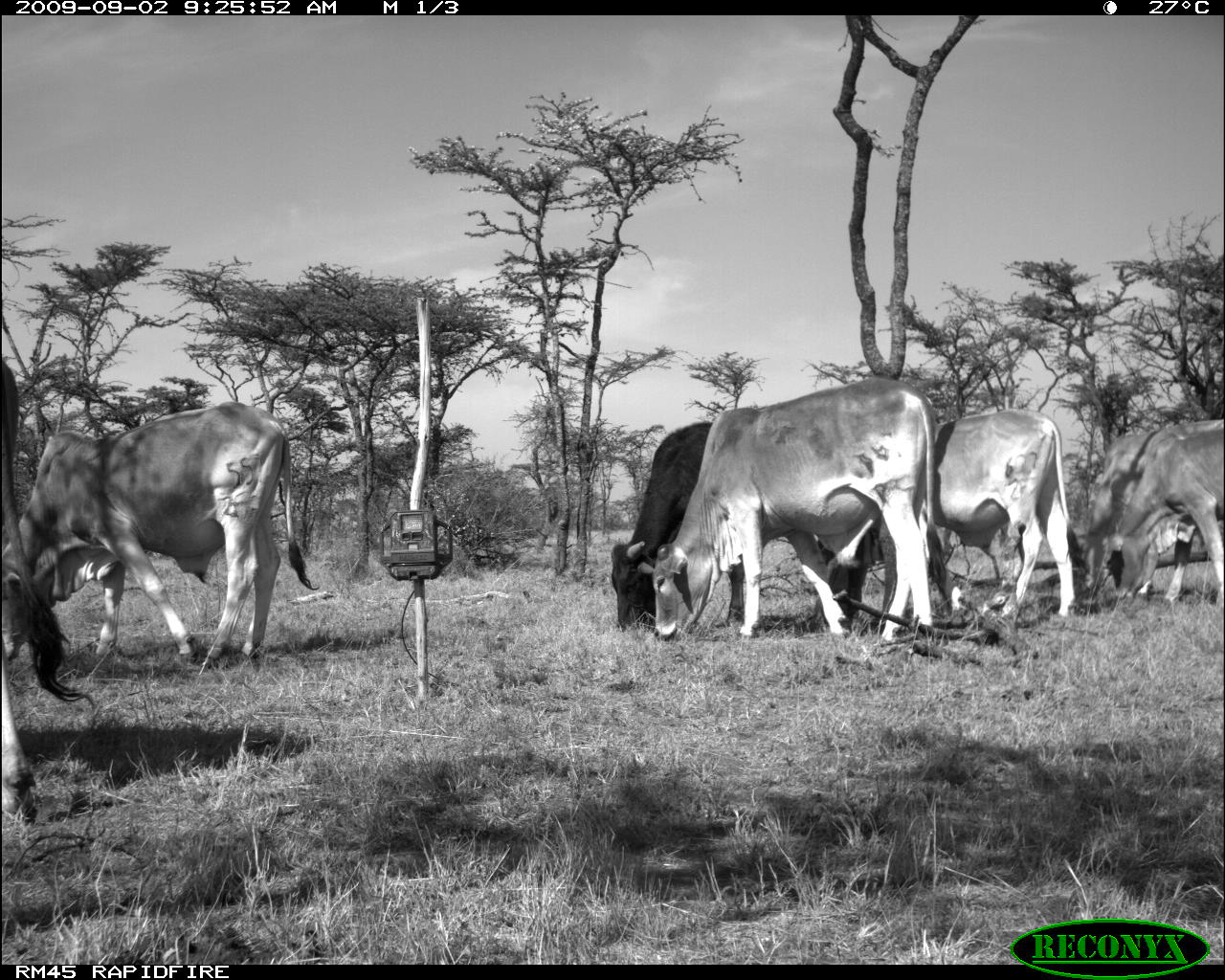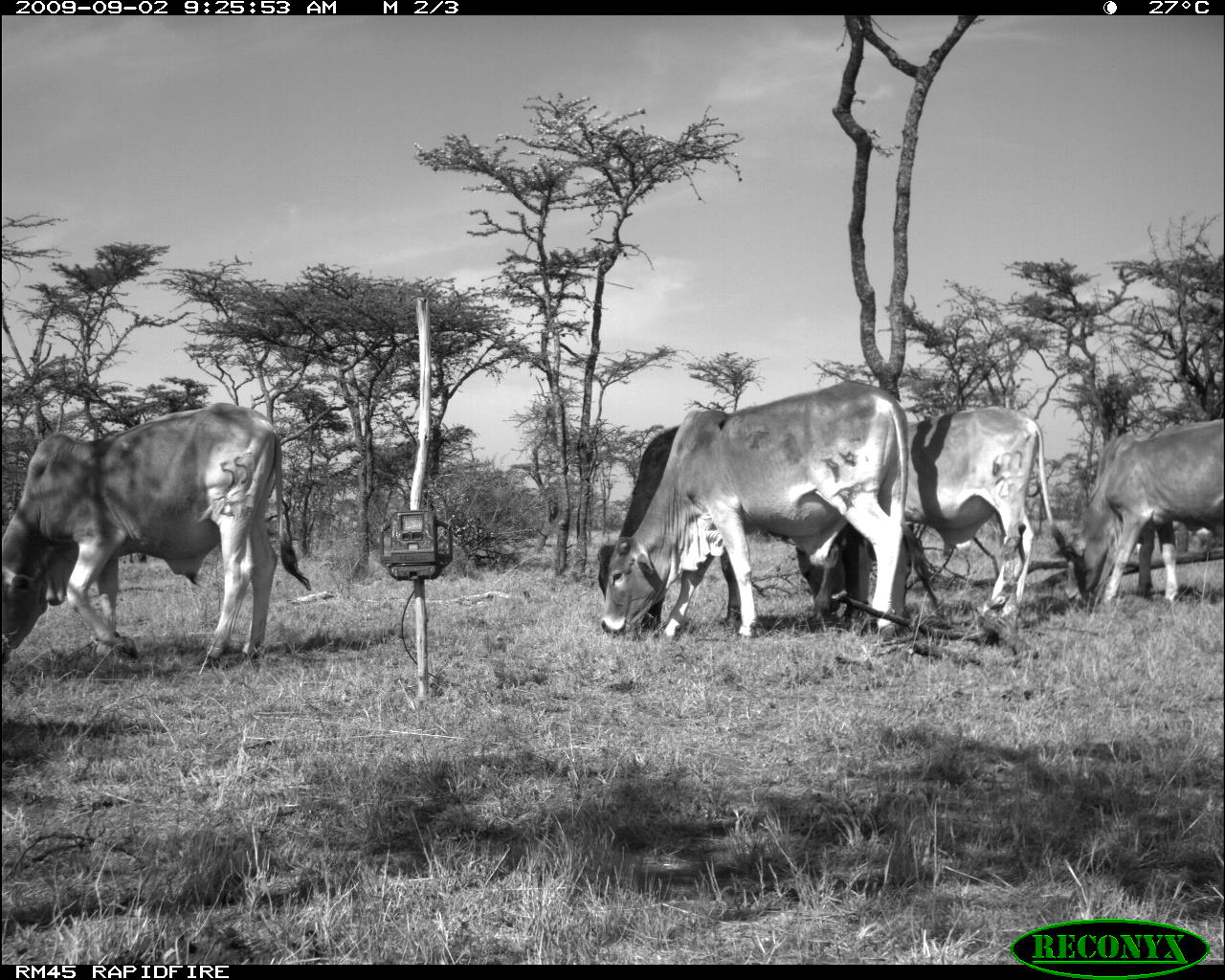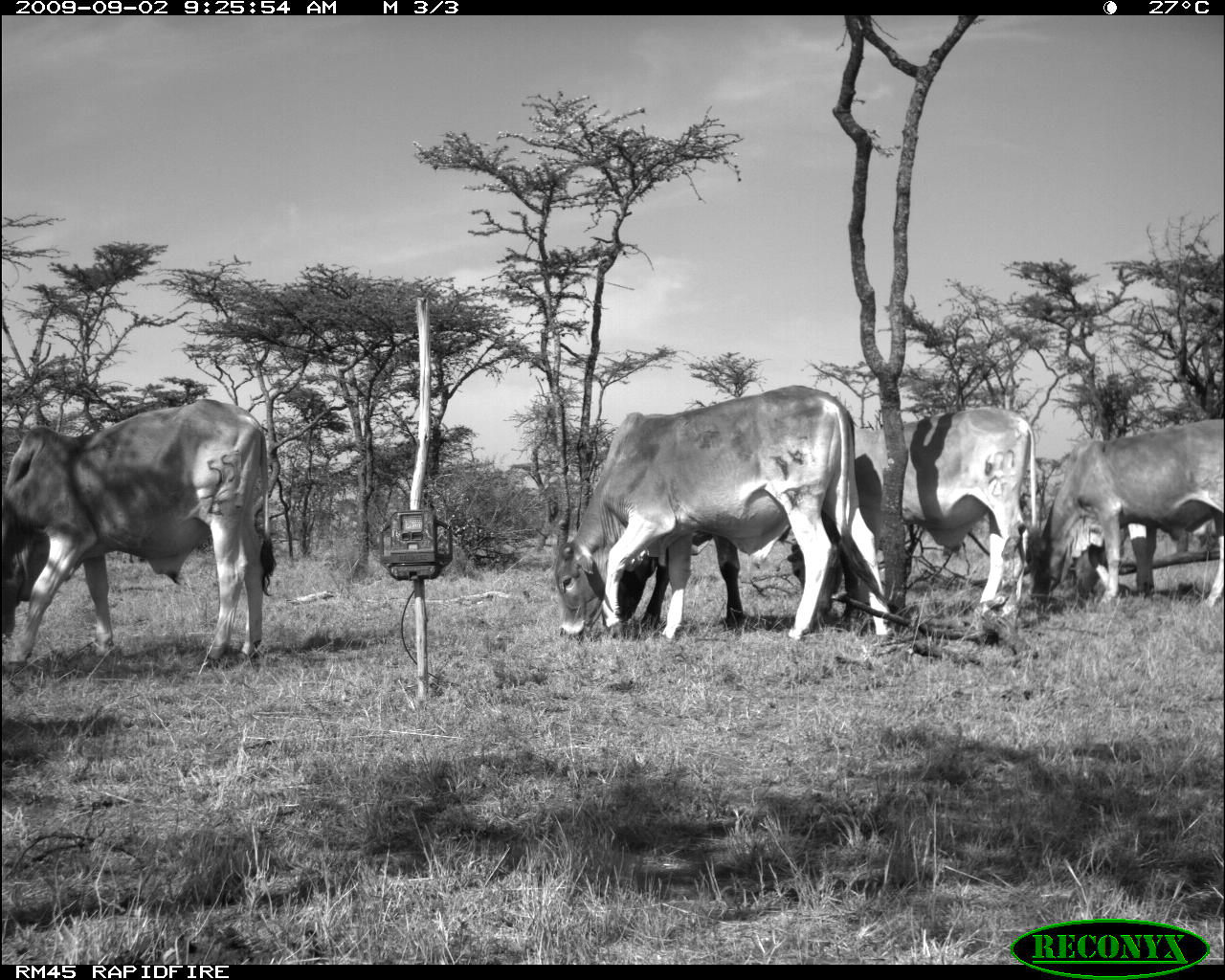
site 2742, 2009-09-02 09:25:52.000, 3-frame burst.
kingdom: Animalia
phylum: Chordata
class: Mammalia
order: Artiodactyla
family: Bovidae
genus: Bos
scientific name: Bos taurus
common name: domestic cattle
Bos taurus (domestic cattle), count 5.